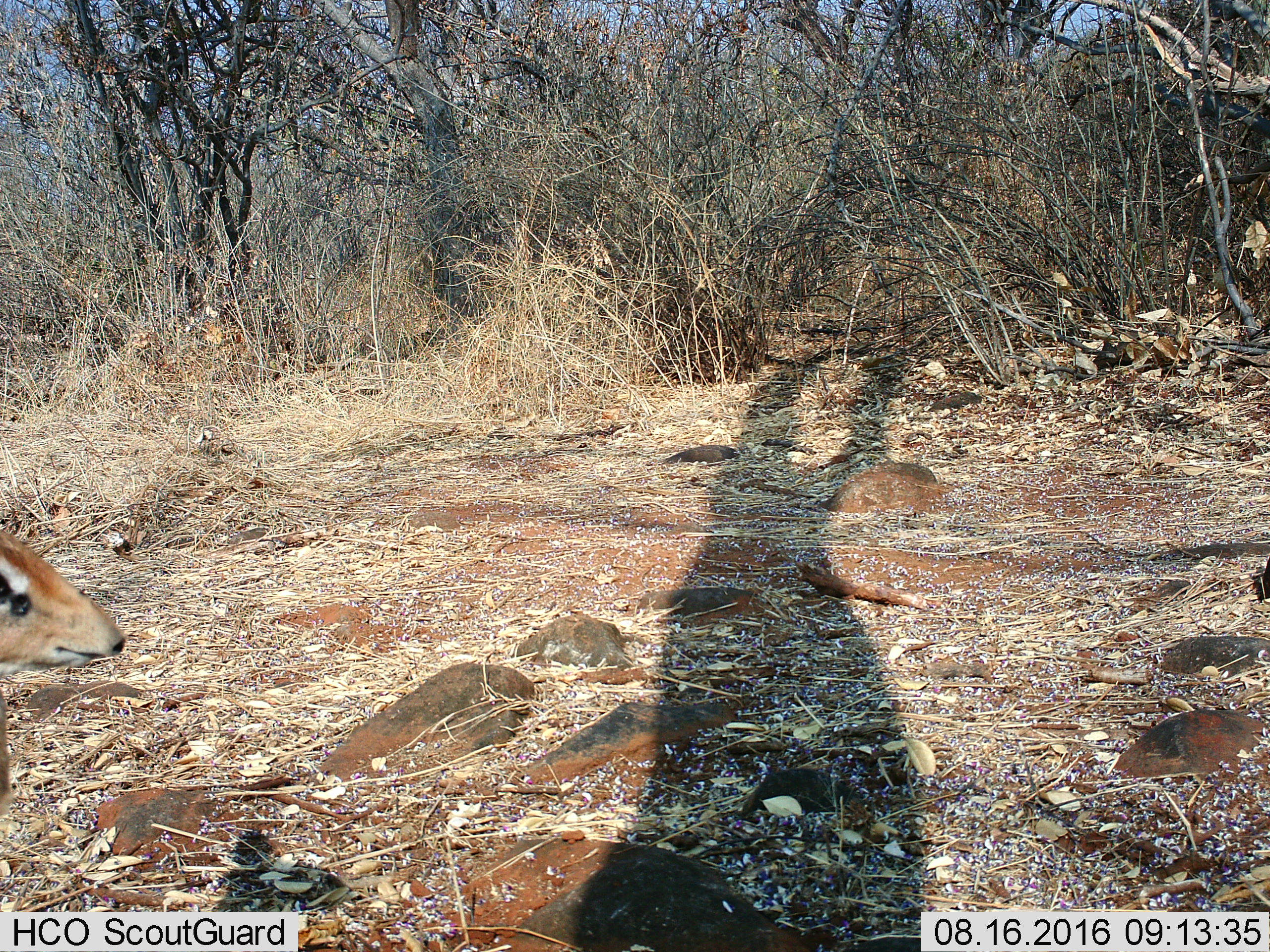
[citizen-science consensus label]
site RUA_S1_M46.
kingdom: Animalia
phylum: Chordata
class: Mammalia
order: Artiodactyla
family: Bovidae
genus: Madoqua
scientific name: Madoqua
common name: dik-dik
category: dikdik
Dikdik (dik-dik) (Madoqua), count 1. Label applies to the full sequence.